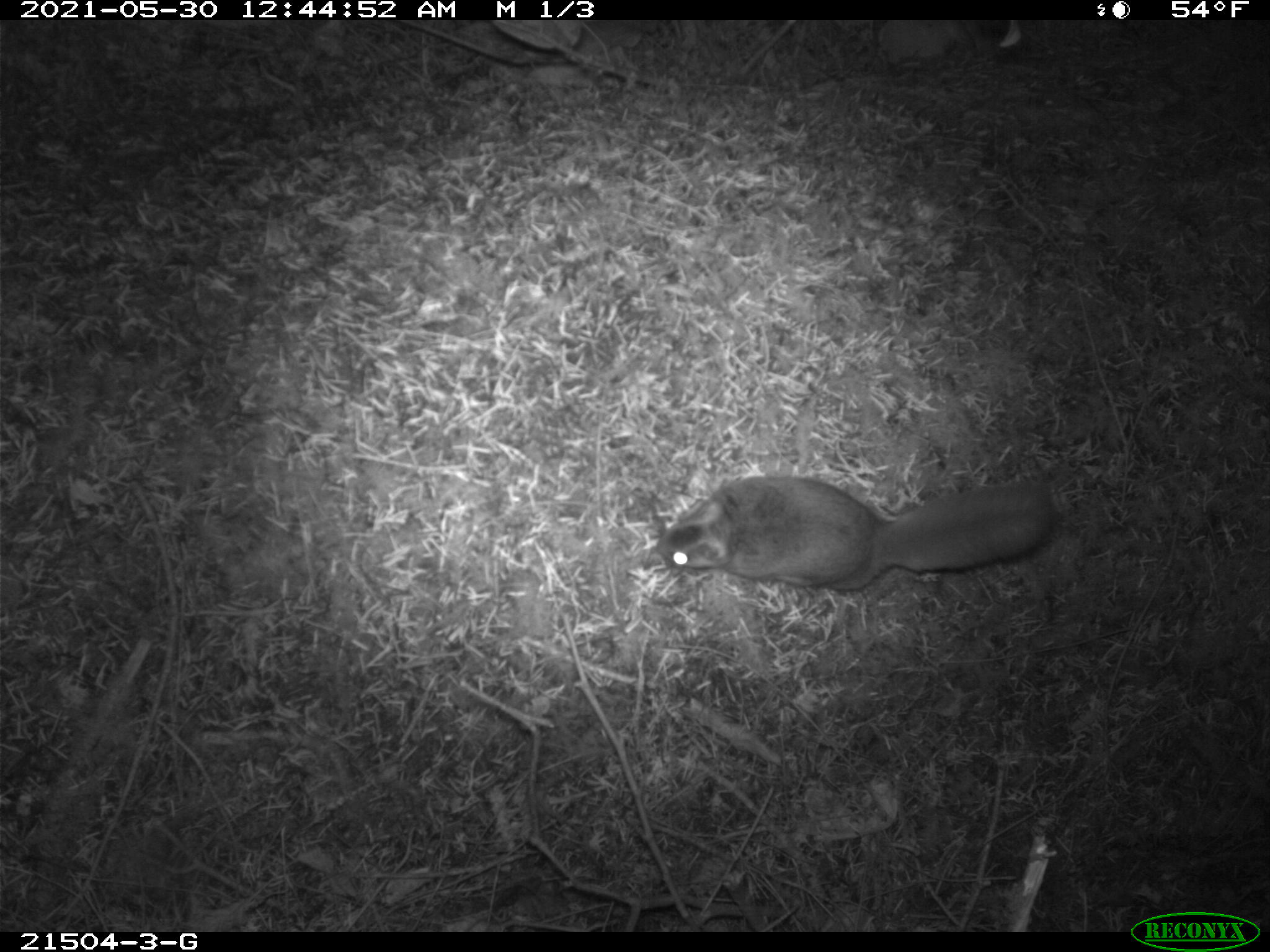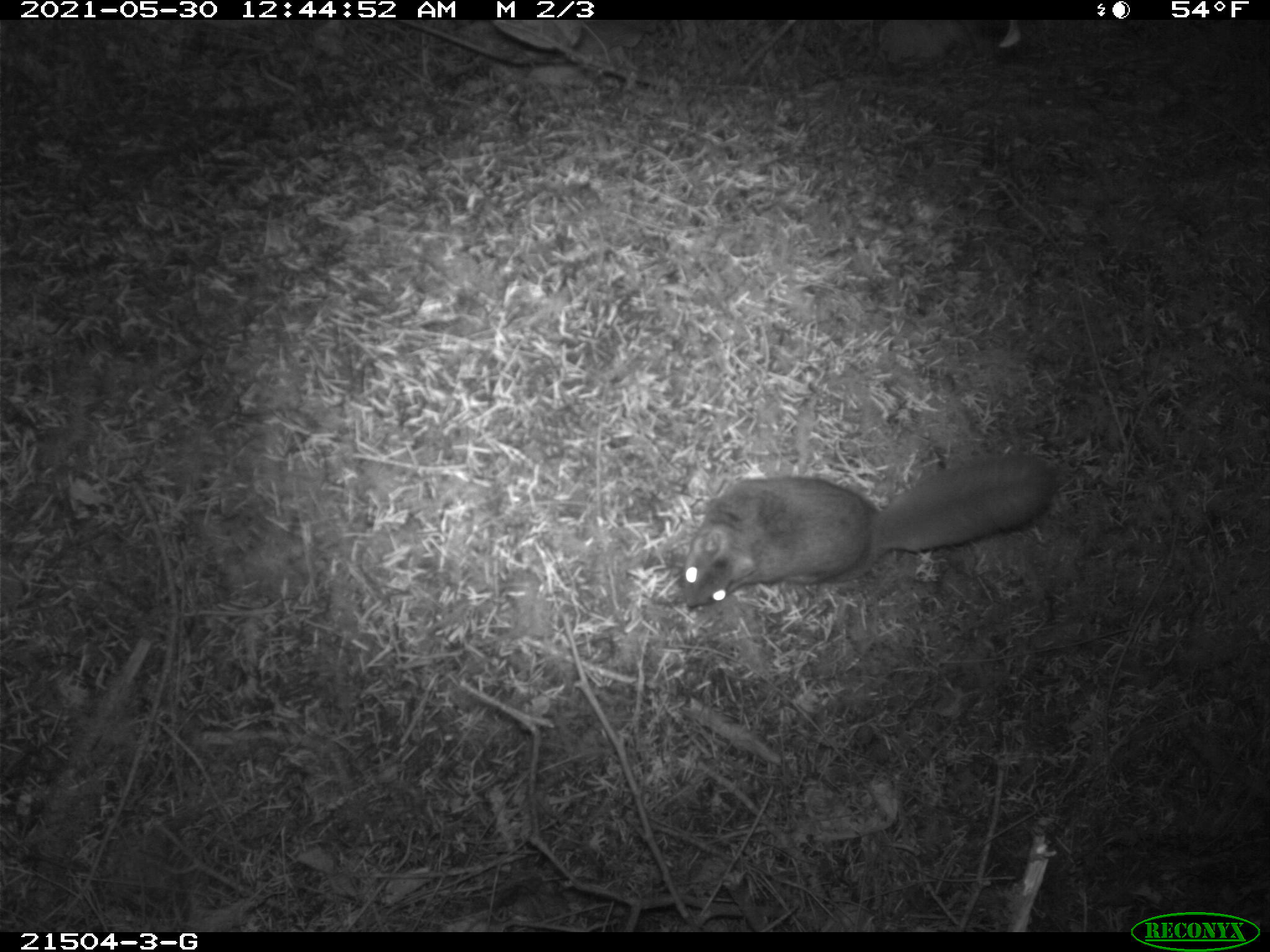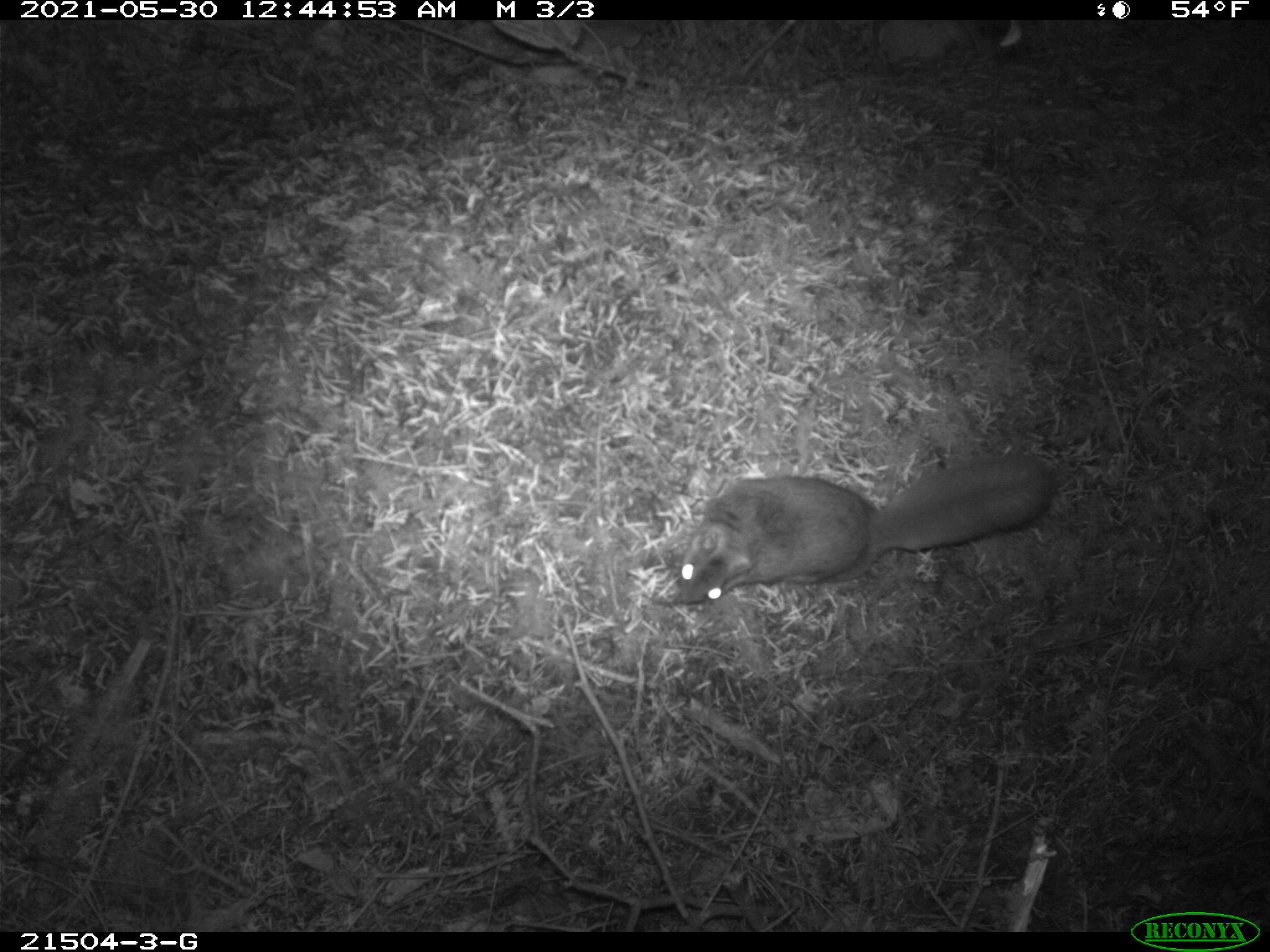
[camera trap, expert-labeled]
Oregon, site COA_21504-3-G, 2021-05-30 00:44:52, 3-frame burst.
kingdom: Animalia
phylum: Chordata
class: Mammalia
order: Rodentia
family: Sciuridae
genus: Glaucomys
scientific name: Glaucomys oregonensis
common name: humboldt's flying squirrel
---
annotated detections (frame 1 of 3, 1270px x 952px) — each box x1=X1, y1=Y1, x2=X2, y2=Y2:
humboldt's flying squirrel: x1=655, y1=471, x2=1060, y2=592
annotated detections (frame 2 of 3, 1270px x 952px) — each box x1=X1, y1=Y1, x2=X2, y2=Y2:
humboldt's flying squirrel: x1=663, y1=449, x2=1064, y2=622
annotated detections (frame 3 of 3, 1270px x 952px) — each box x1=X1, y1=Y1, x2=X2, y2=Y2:
humboldt's flying squirrel: x1=651, y1=445, x2=1055, y2=612